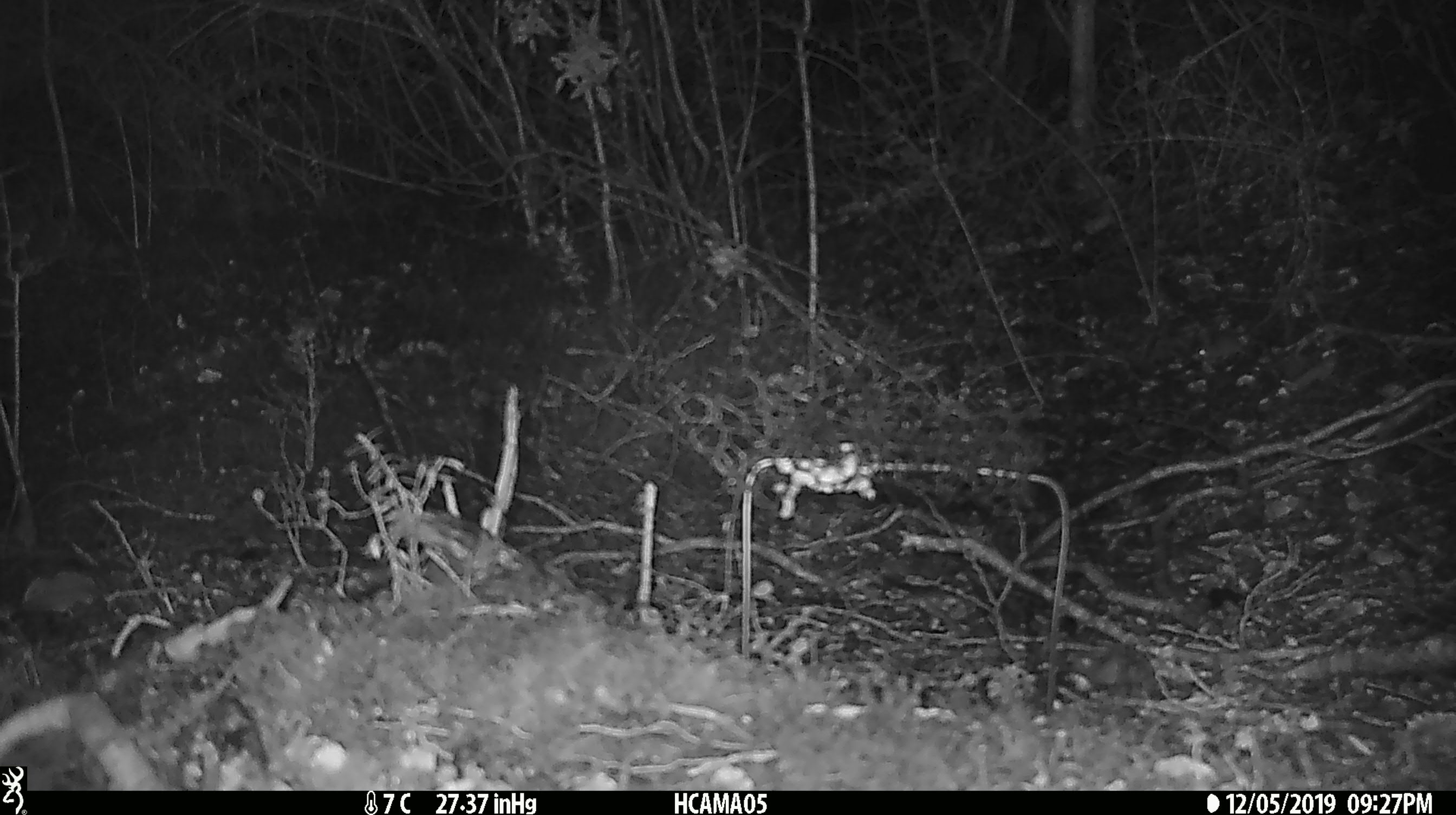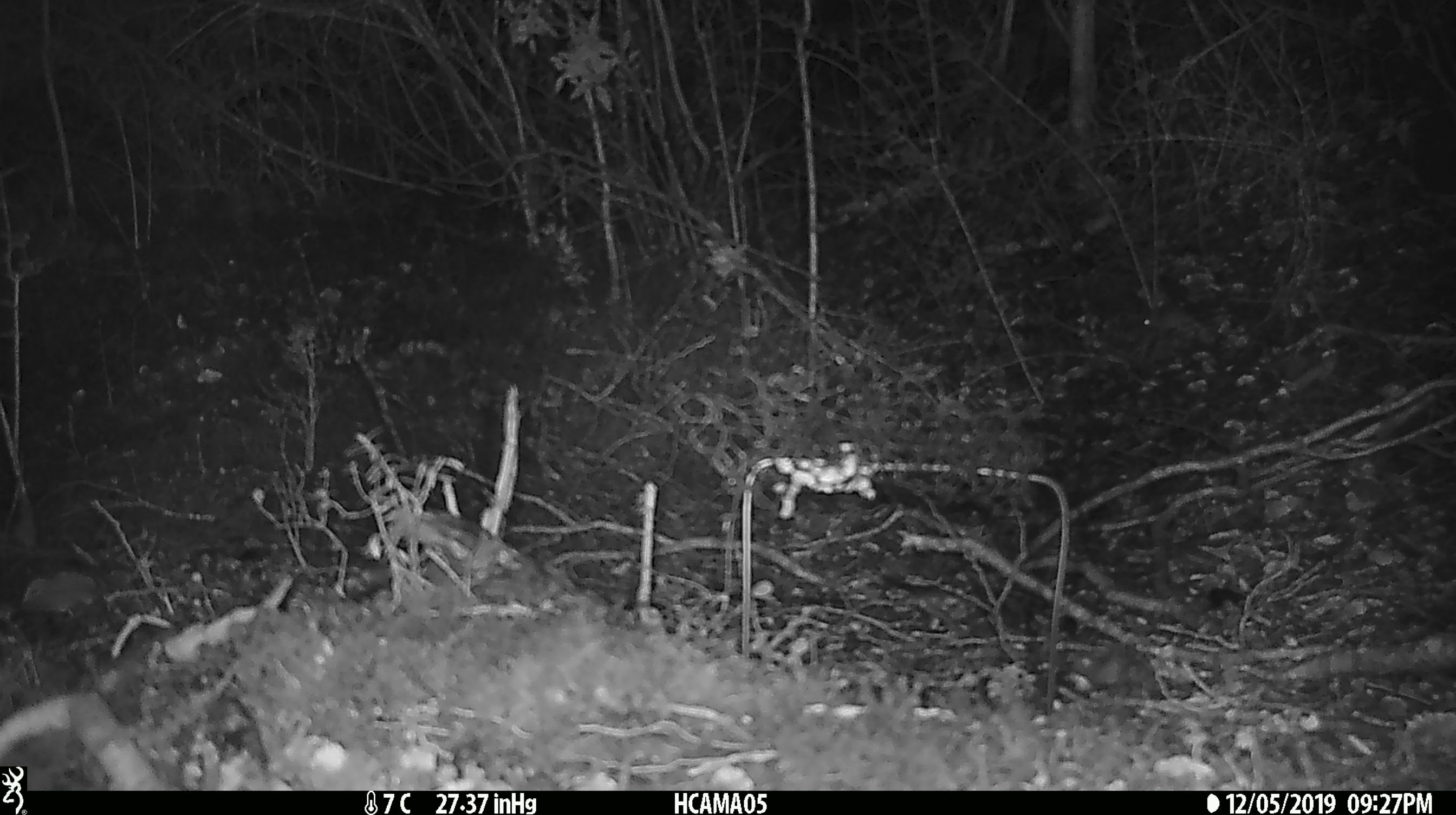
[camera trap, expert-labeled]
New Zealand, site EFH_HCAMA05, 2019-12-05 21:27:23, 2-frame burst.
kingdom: Animalia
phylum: Chordata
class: Mammalia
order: Rodentia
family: Muridae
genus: Mus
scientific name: Mus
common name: mouse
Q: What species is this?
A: Mouse (Mus).